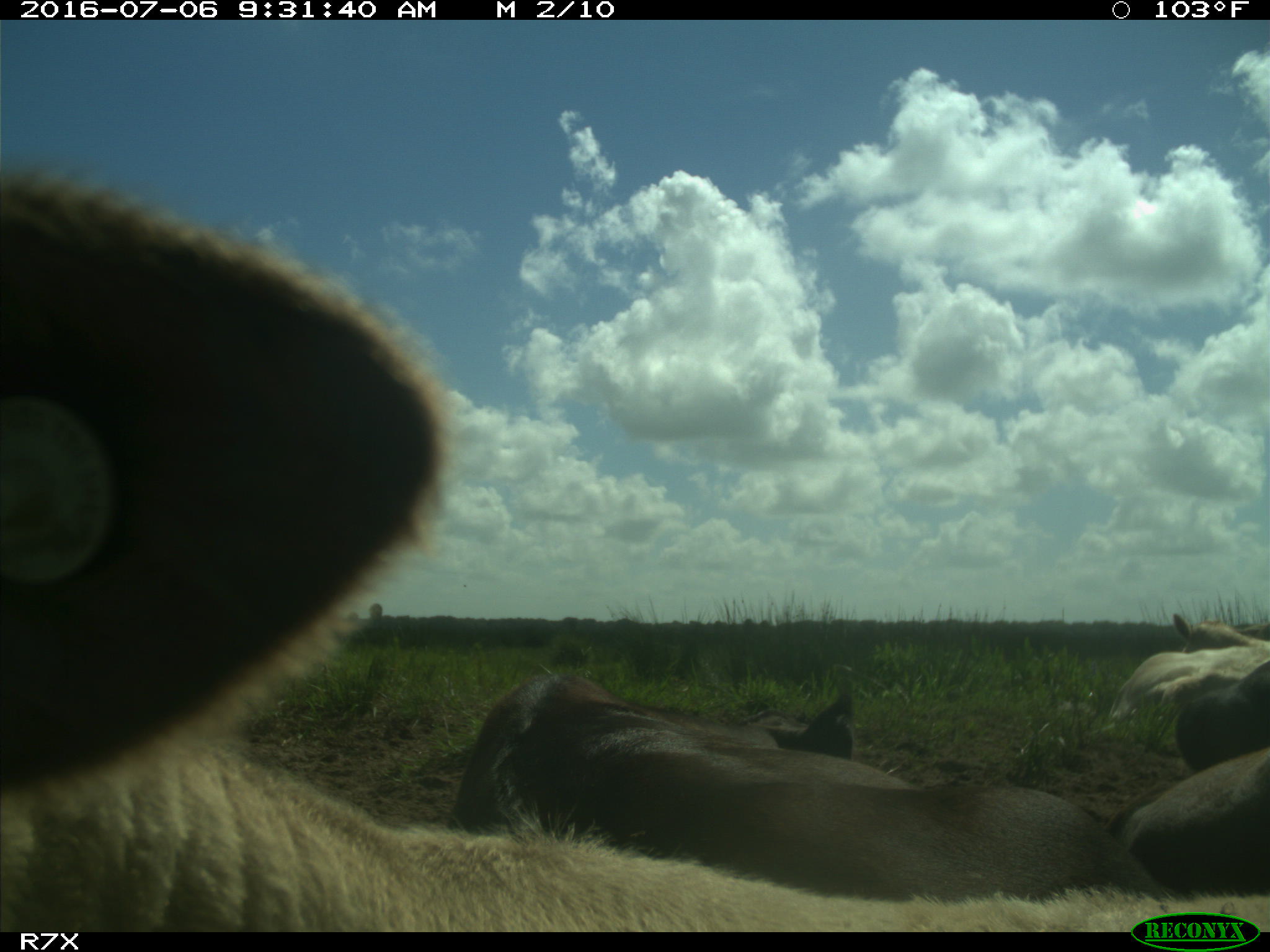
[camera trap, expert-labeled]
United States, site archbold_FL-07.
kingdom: Animalia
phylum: Chordata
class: Mammalia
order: Artiodactyla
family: Bovidae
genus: Bos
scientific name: Bos taurus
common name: domestic cow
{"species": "Bos taurus (domestic cow)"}